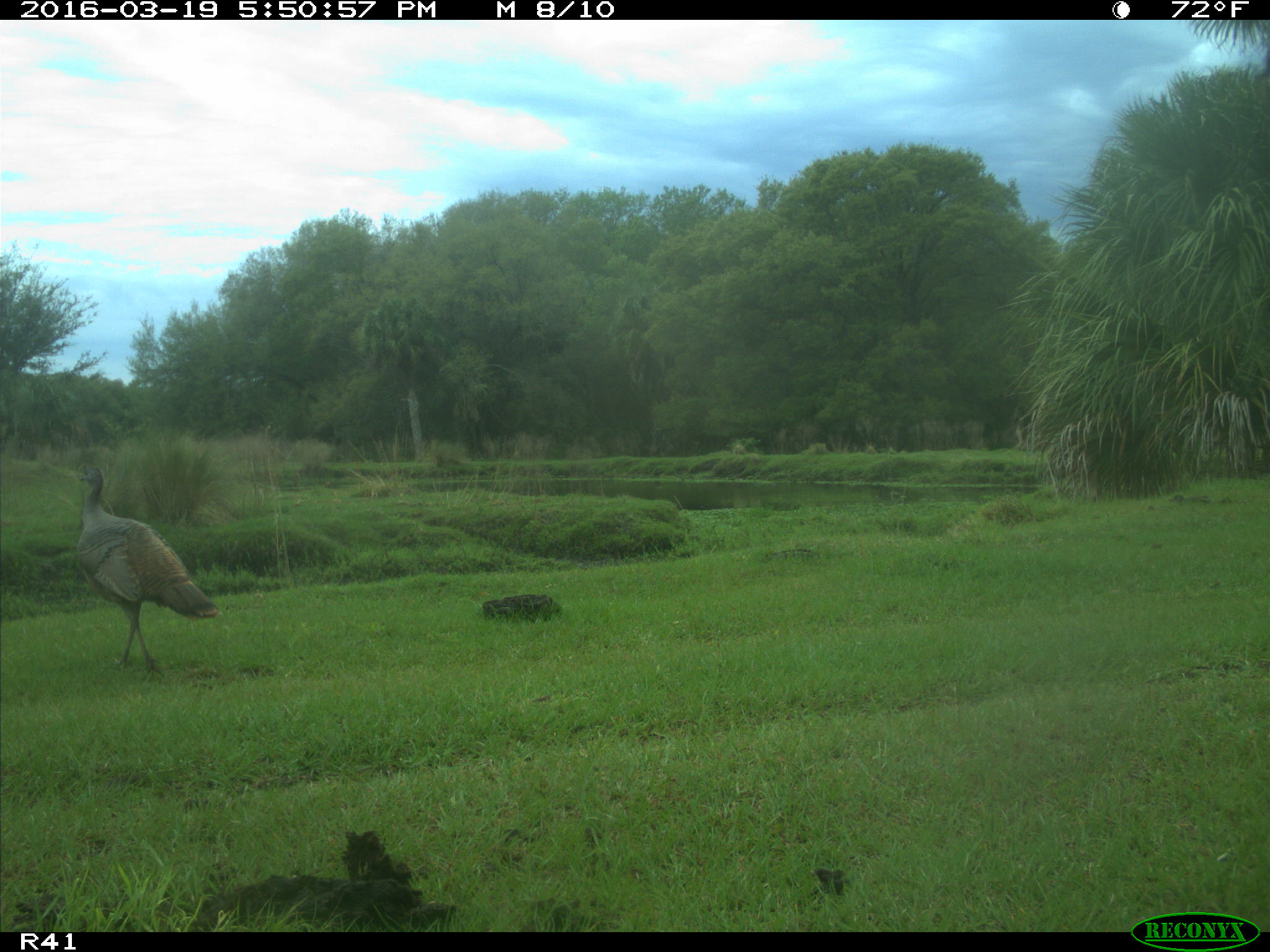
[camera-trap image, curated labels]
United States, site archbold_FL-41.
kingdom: Animalia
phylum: Chordata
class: Aves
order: Galliformes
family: Phasianidae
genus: Meleagris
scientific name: Meleagris gallopavo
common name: wild turkey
Meleagris gallopavo (wild turkey).